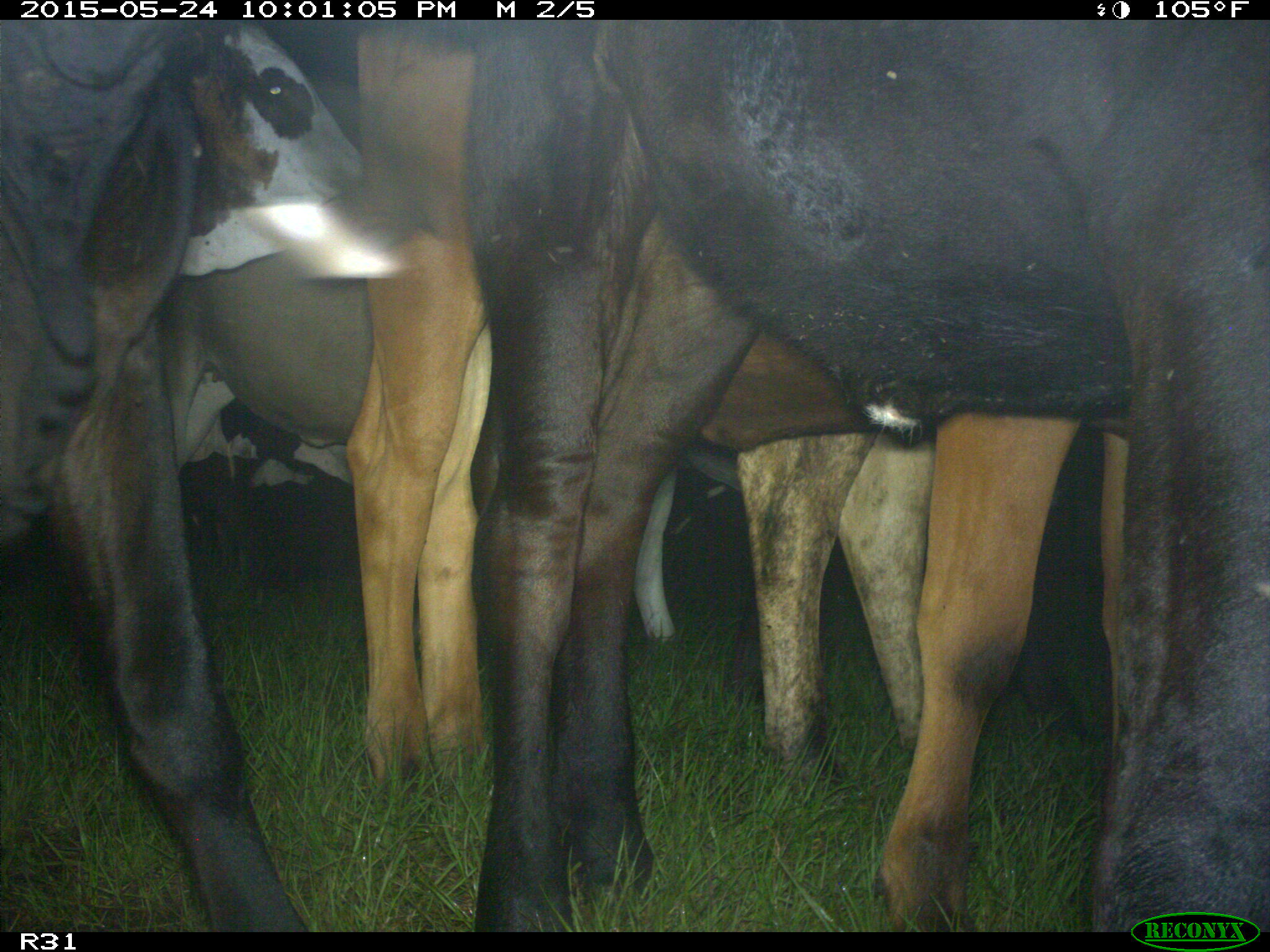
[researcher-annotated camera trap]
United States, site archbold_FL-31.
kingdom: Animalia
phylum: Chordata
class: Mammalia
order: Artiodactyla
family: Bovidae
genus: Bos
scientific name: Bos taurus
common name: domestic cow